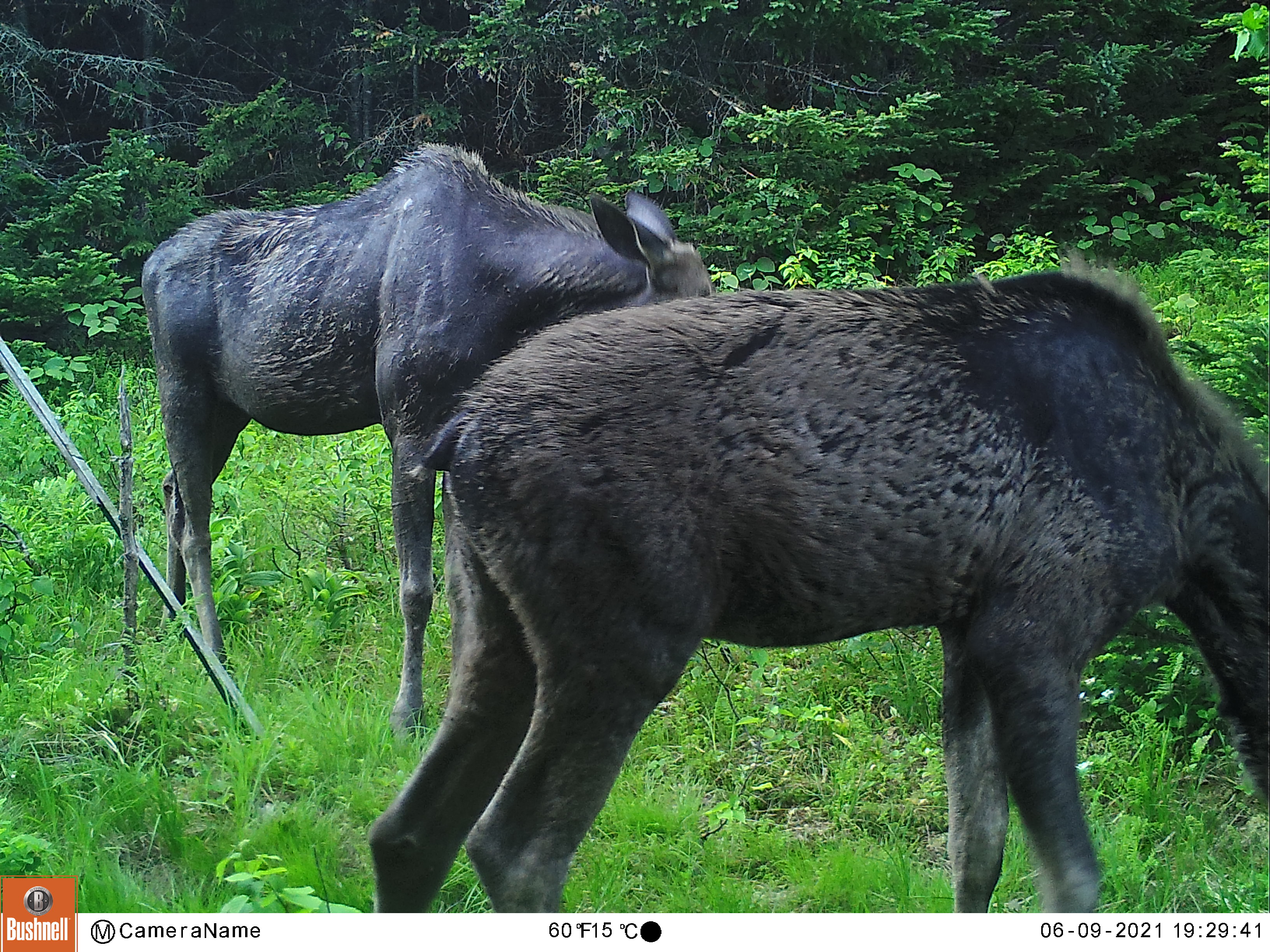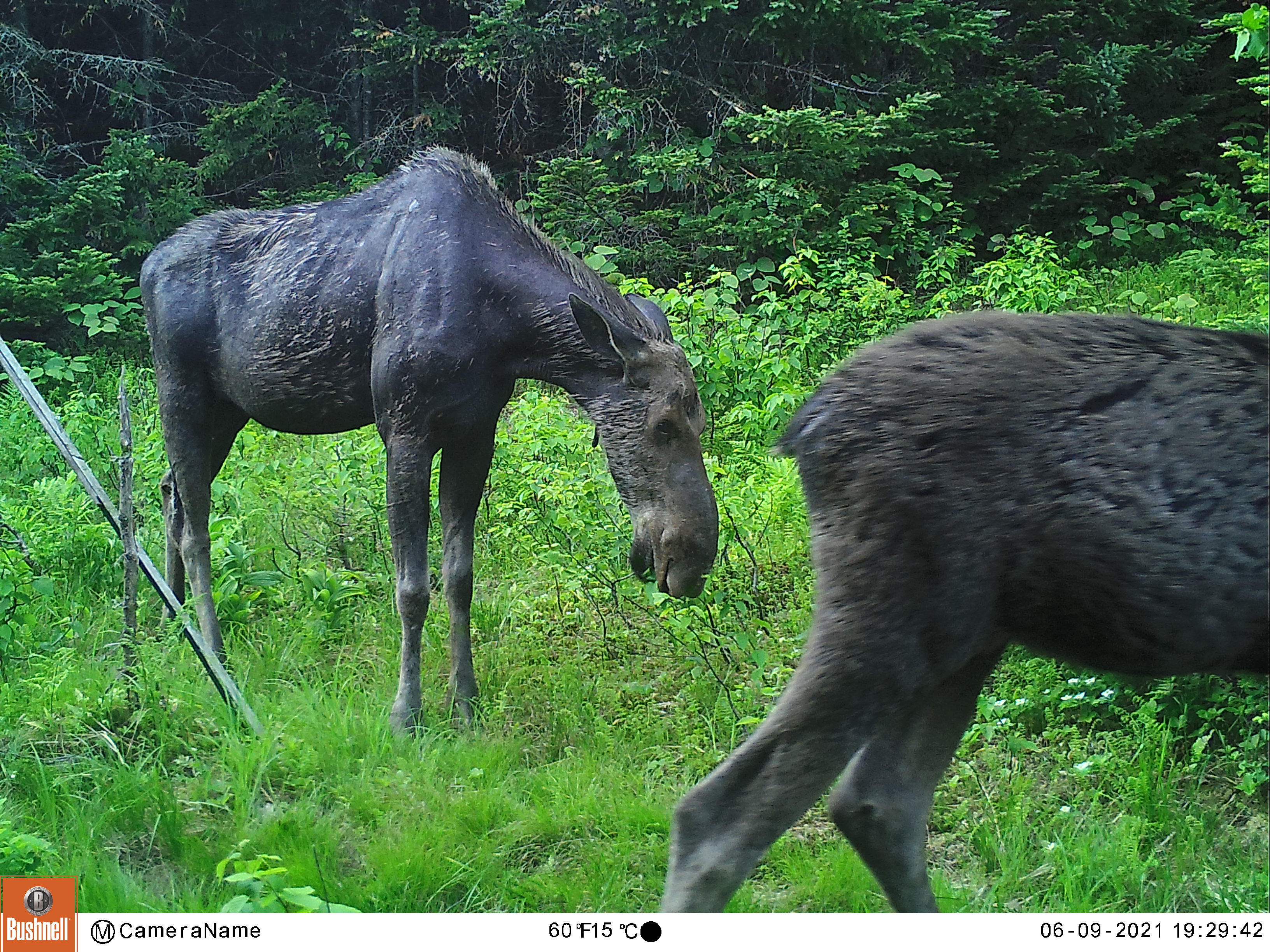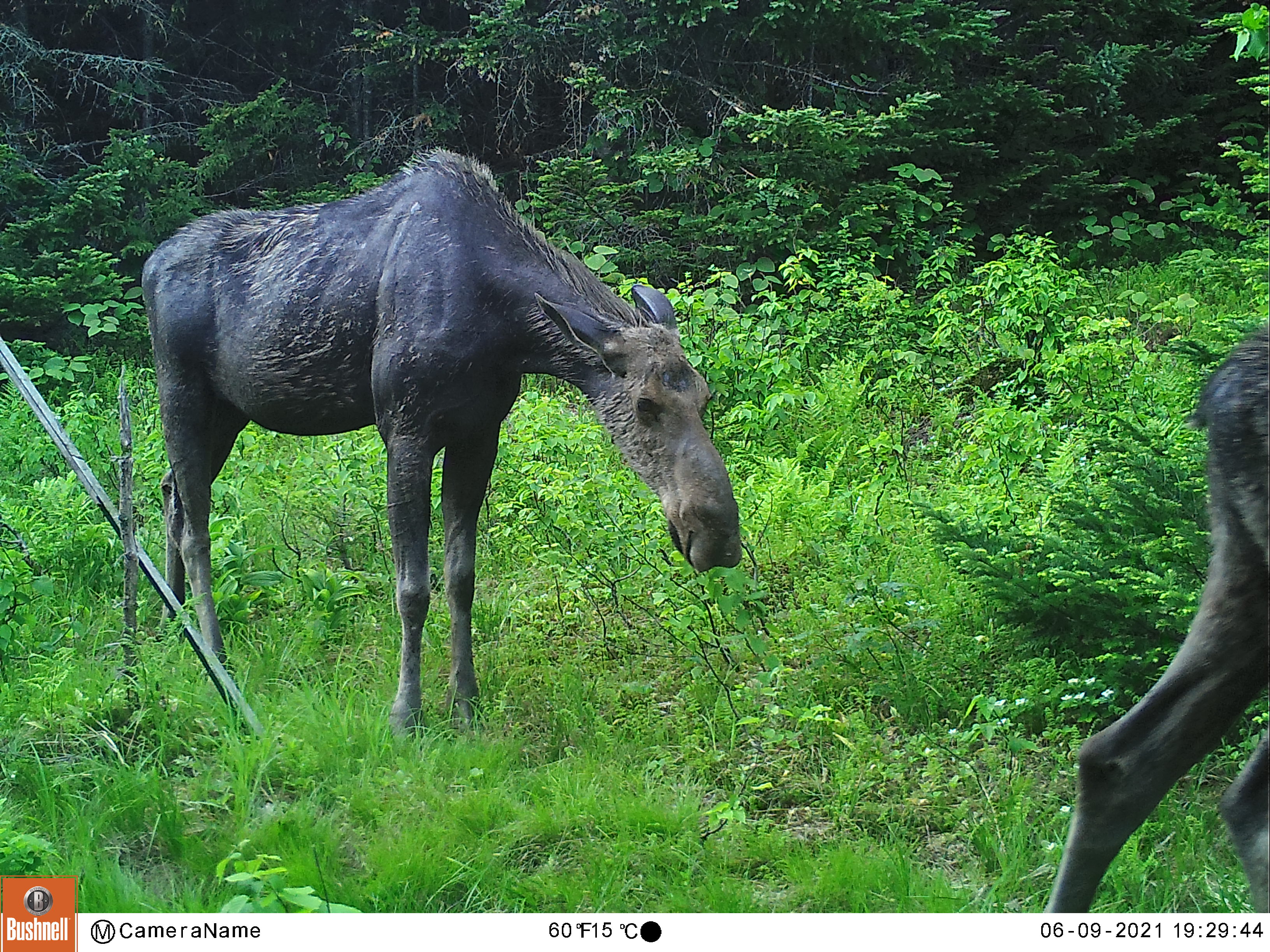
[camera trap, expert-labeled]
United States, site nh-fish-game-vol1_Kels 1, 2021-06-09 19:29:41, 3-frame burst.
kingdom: Animalia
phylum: Chordata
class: Mammalia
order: Artiodactyla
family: Cervidae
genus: Alces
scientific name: Alces alces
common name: moose